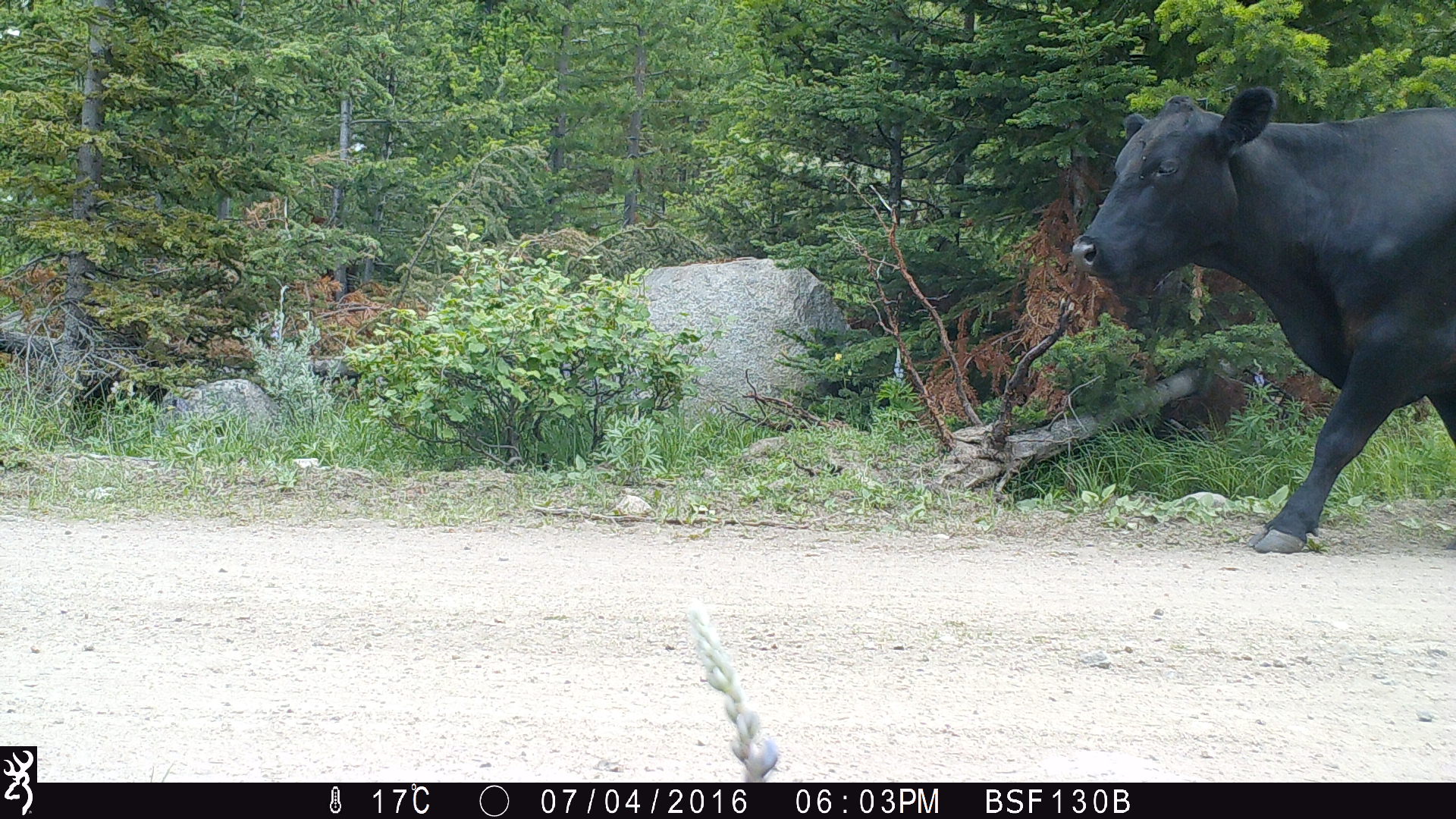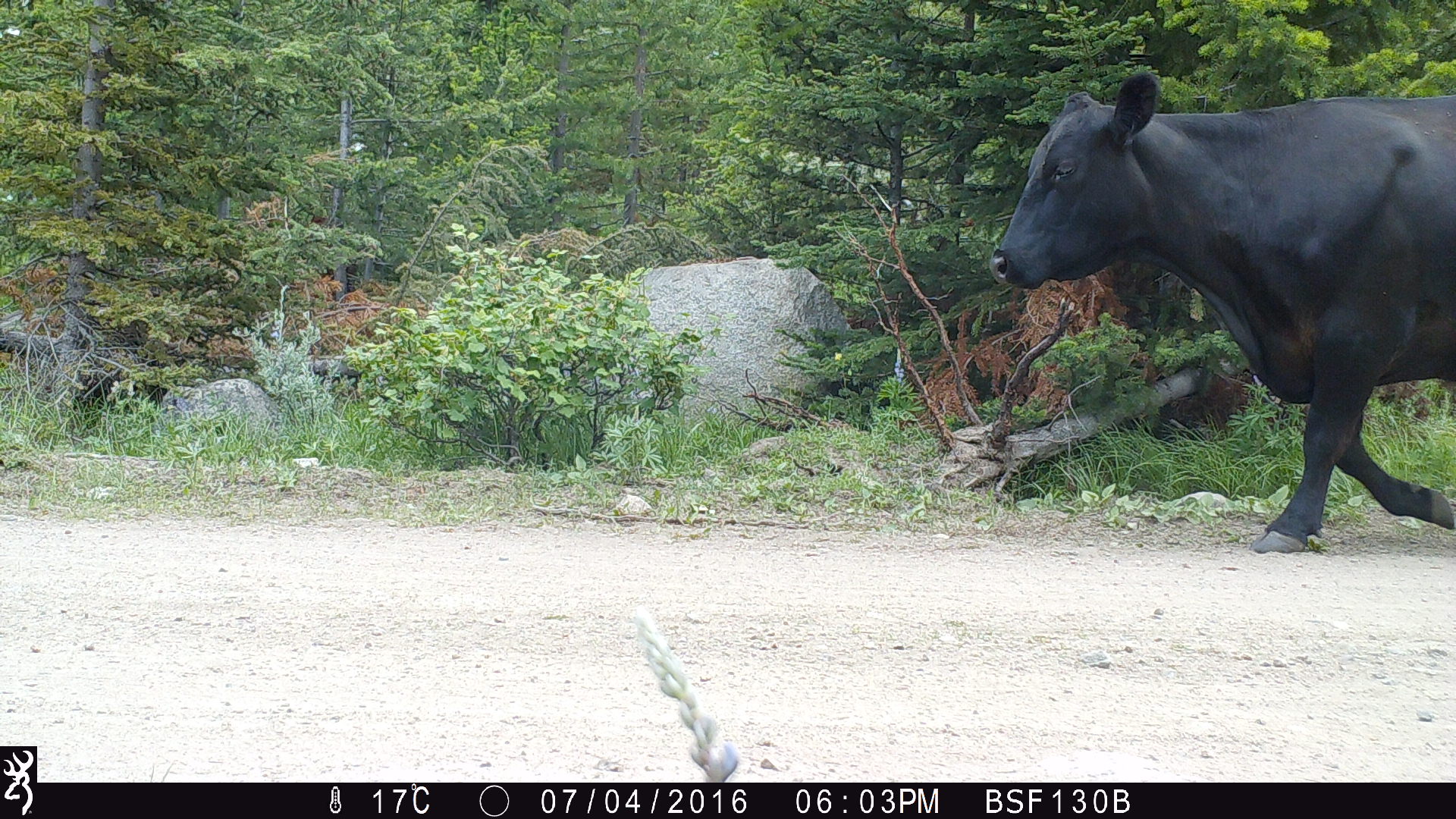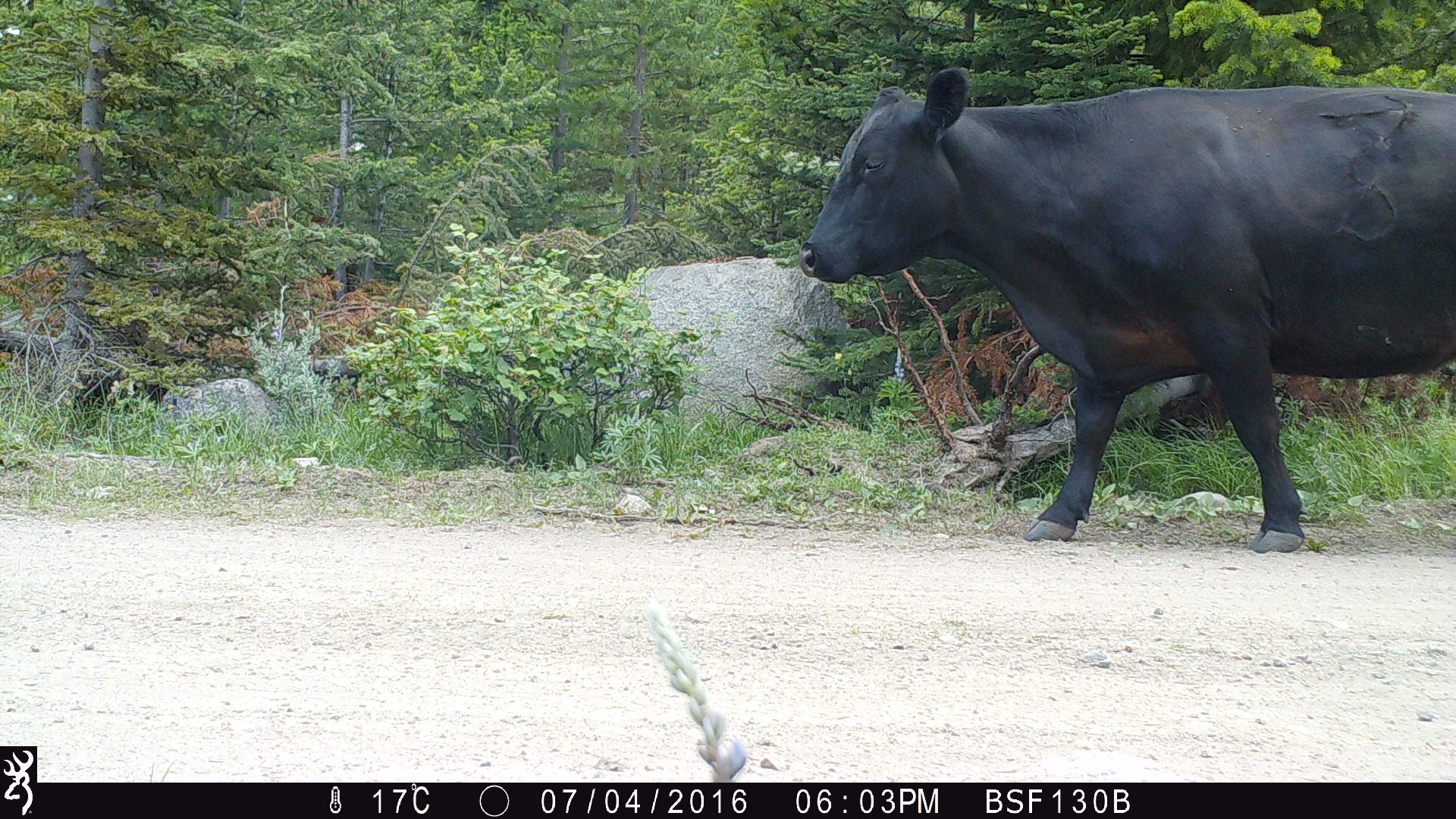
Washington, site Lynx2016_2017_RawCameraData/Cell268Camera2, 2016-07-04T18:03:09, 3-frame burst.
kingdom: Animalia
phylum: Chordata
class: Mammalia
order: Artiodactyla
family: Bovidae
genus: Bos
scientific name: Bos taurus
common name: domestic cattle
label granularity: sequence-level